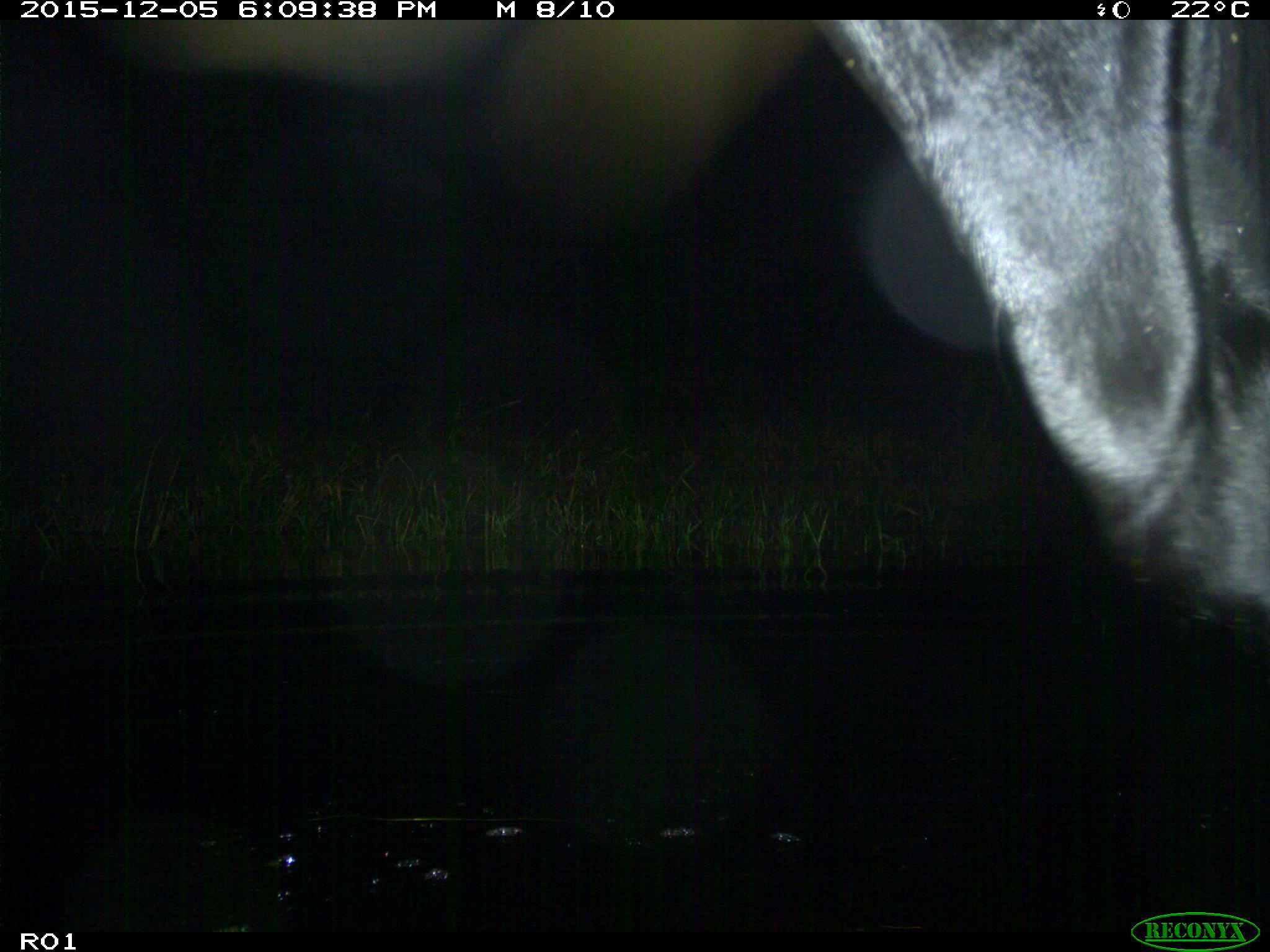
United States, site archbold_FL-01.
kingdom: Animalia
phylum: Chordata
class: Mammalia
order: Artiodactyla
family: Bovidae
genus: Bos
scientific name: Bos taurus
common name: domestic cow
Bos taurus (domestic cow).